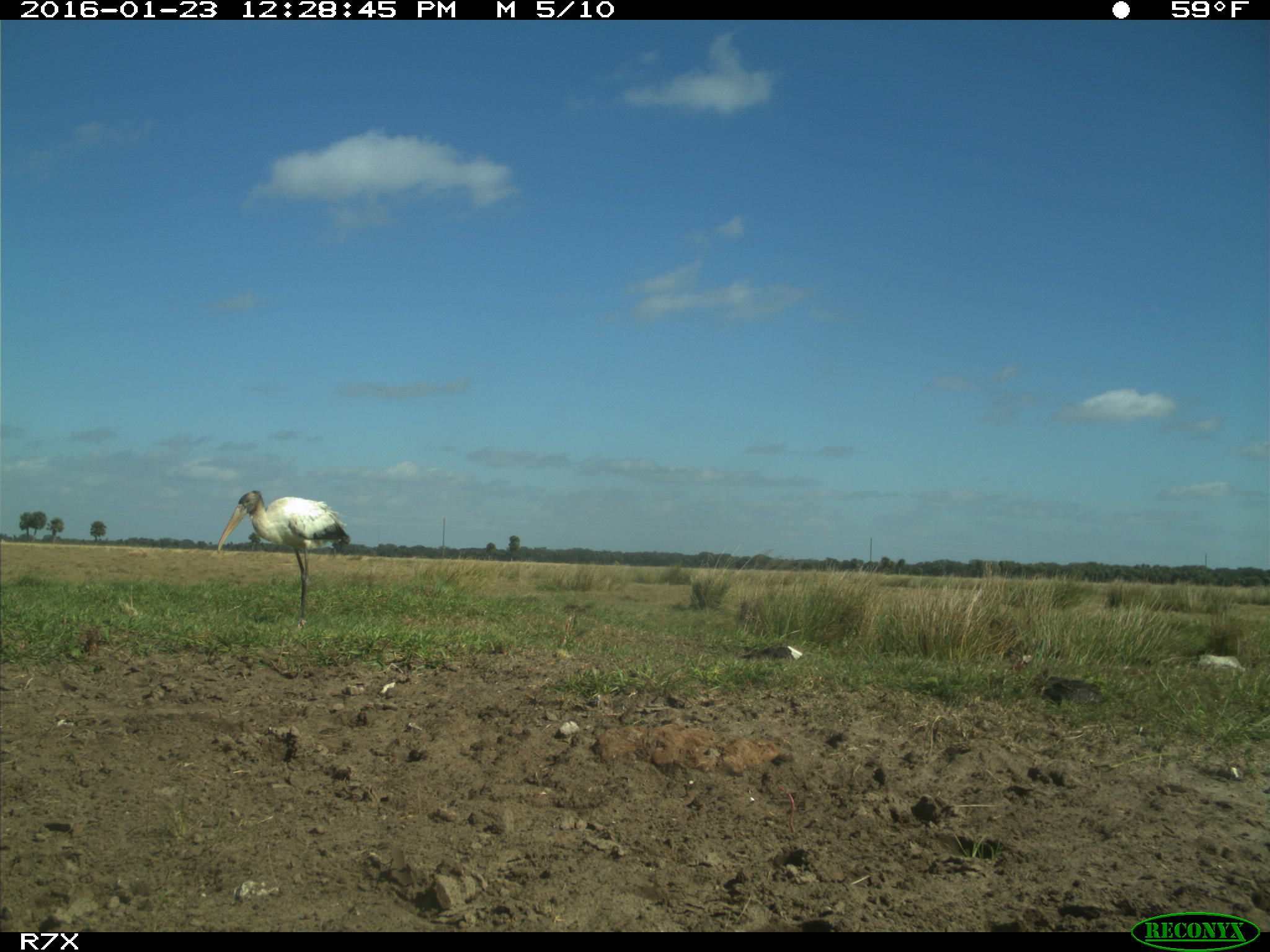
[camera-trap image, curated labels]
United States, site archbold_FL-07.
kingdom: Animalia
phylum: Chordata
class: Aves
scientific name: Aves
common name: birds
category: unidentified bird